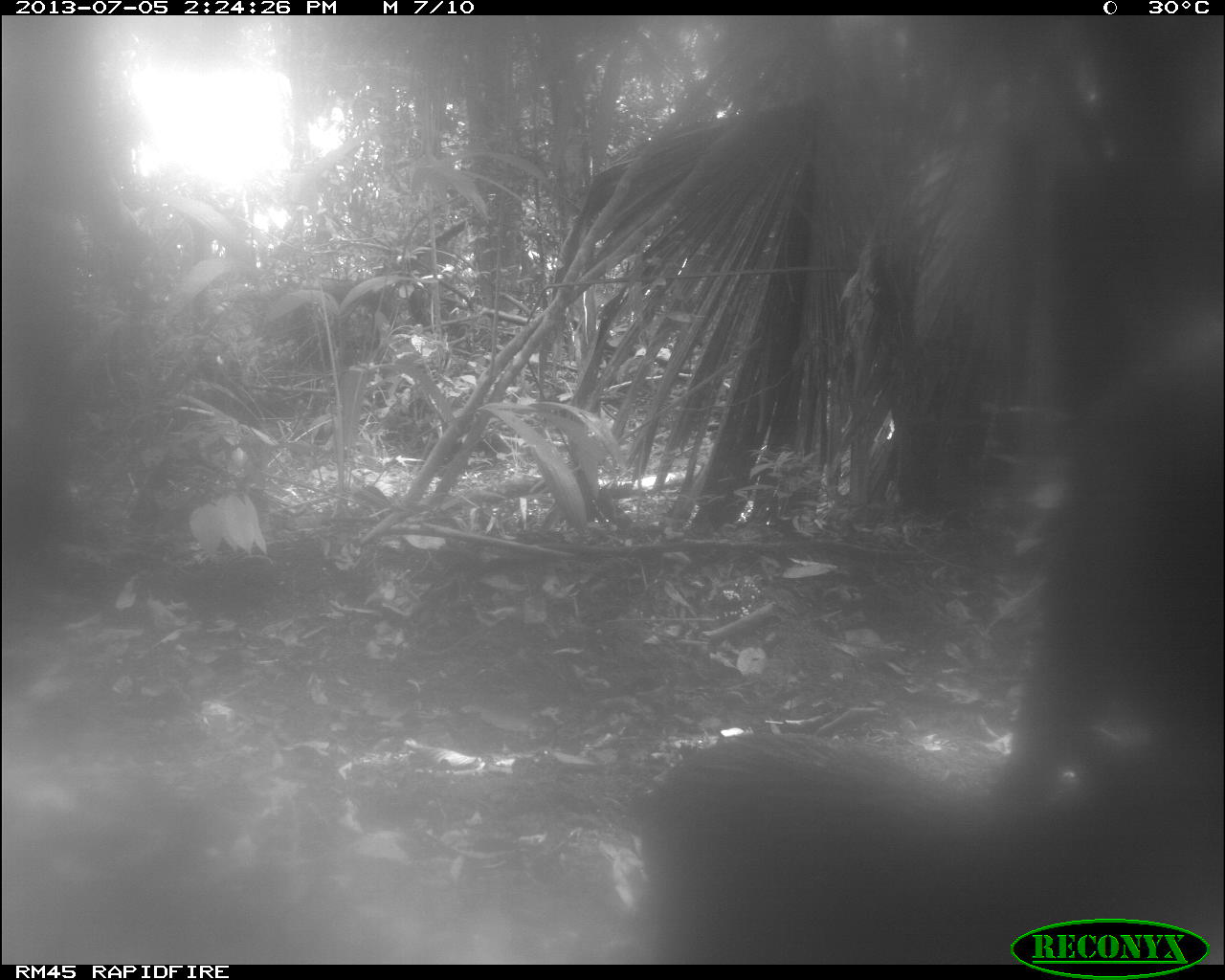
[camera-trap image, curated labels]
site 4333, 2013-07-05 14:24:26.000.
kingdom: Animalia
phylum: Chordata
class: Mammalia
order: Artiodactyla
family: Tayassuidae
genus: Tayassu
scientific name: Tayassu pecari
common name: white-lipped peccary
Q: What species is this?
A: Tayassu pecari (white-lipped peccary).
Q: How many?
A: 2.